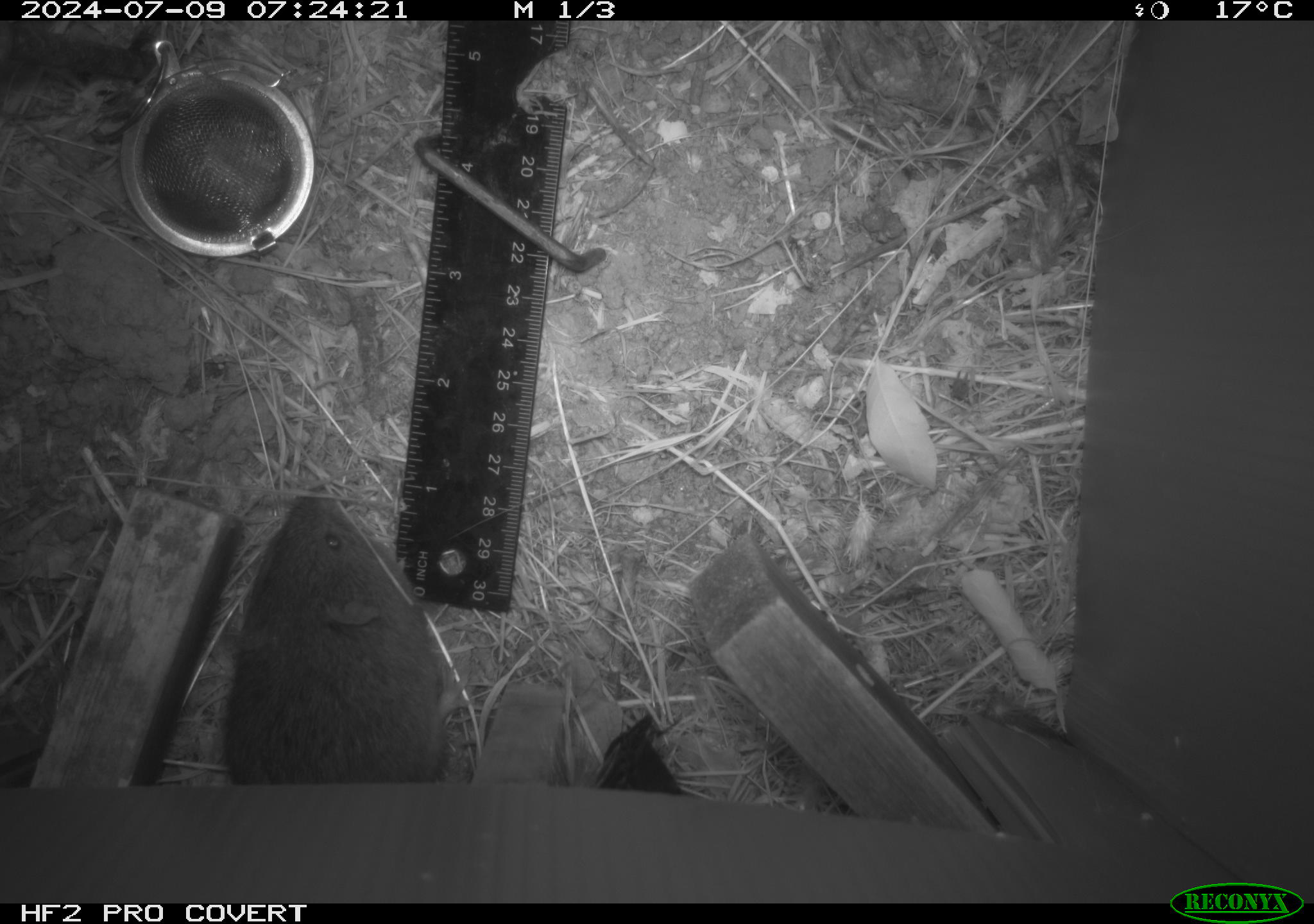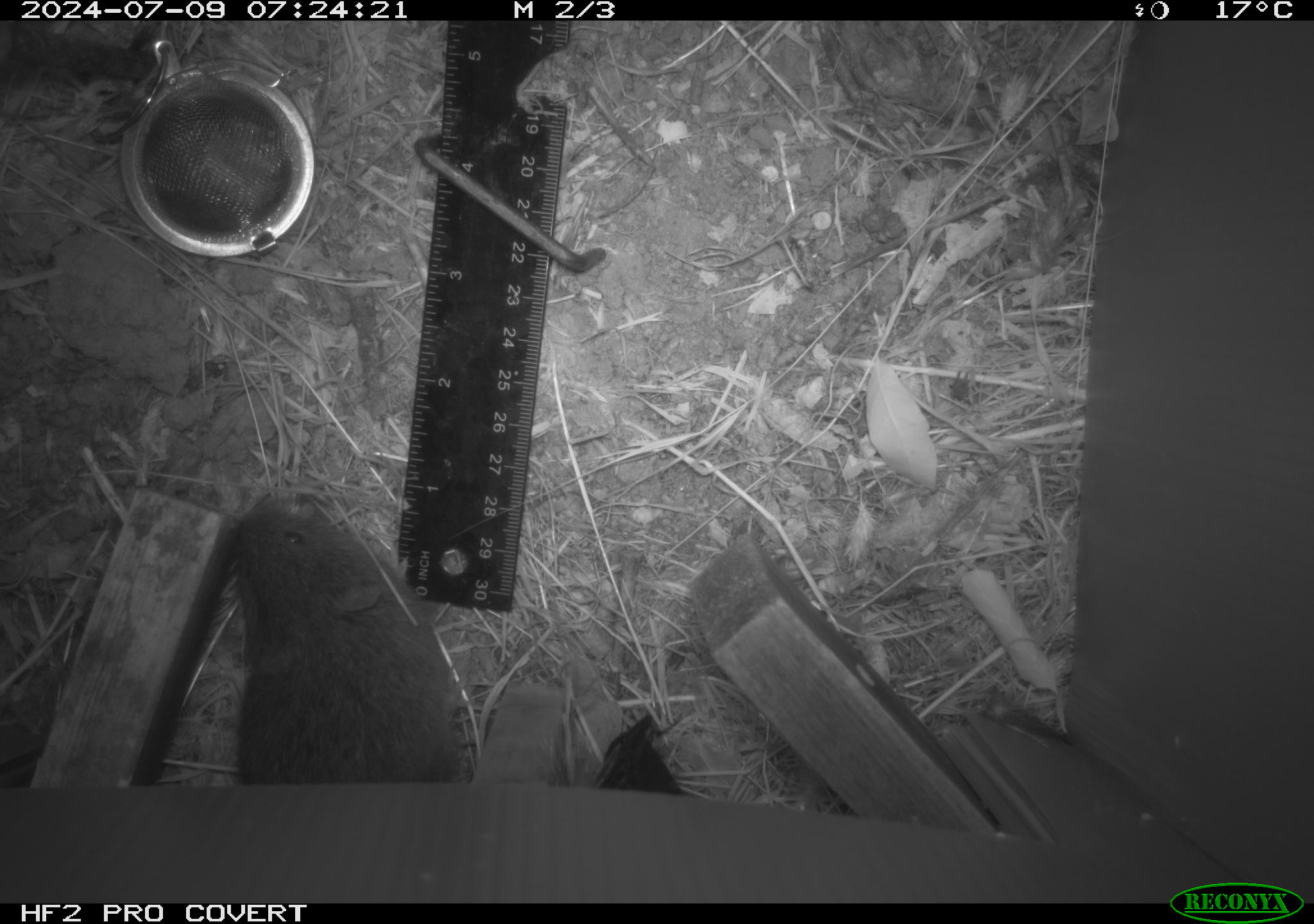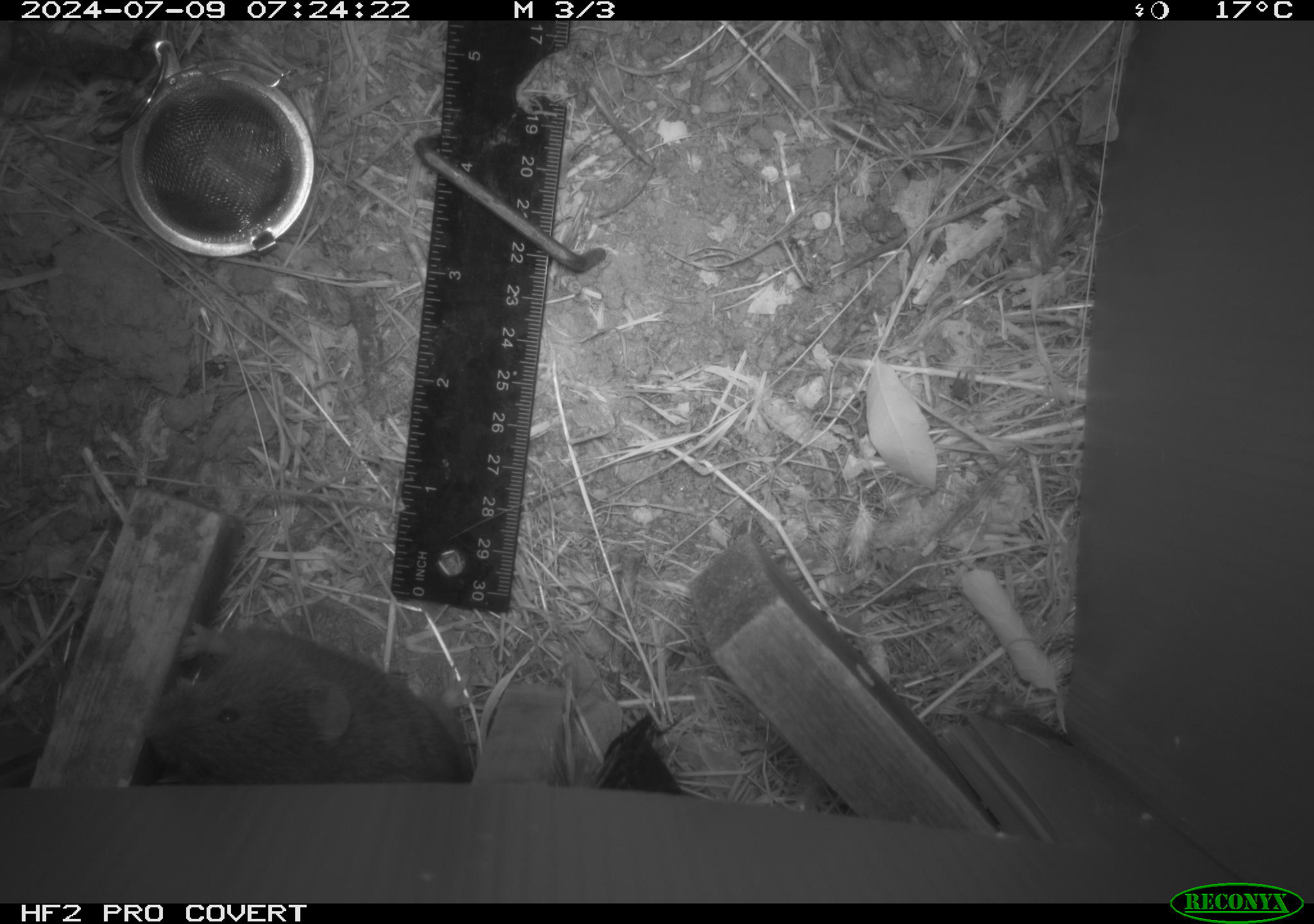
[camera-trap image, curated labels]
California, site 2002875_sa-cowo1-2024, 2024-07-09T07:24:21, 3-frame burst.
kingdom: Animalia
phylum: Chordata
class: Mammalia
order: Rodentia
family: Cricetidae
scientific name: Arvicolinae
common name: voles, lemmings, and muskrats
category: arvicolinae subfamily